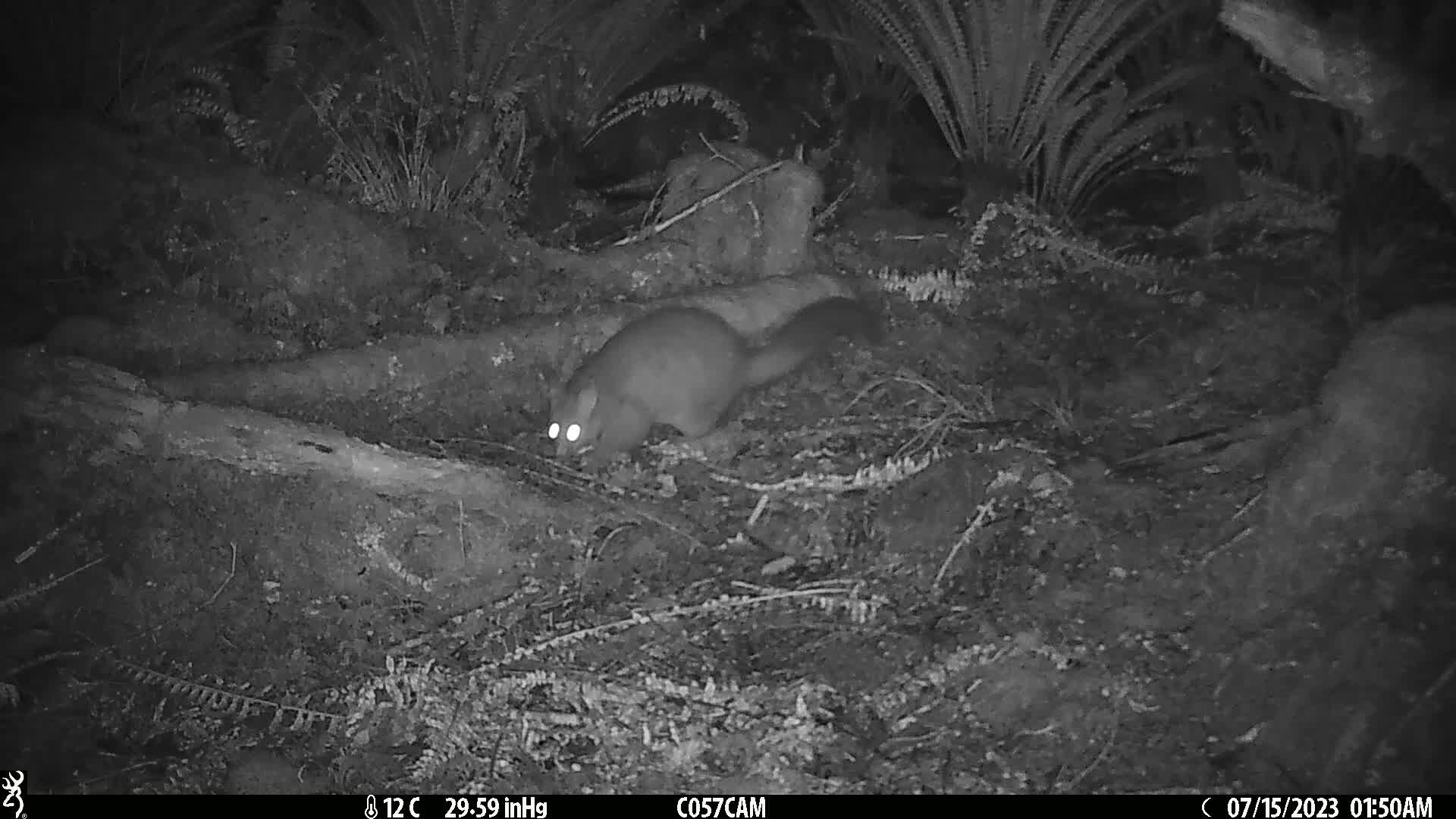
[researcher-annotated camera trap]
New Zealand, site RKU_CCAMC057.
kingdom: Animalia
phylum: Chordata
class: Mammalia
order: Diprotodontia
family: Phalangeridae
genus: Trichosurus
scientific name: Trichosurus vulpecula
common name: common brushtail possum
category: possum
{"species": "possum (common brushtail possum) (Trichosurus vulpecula)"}